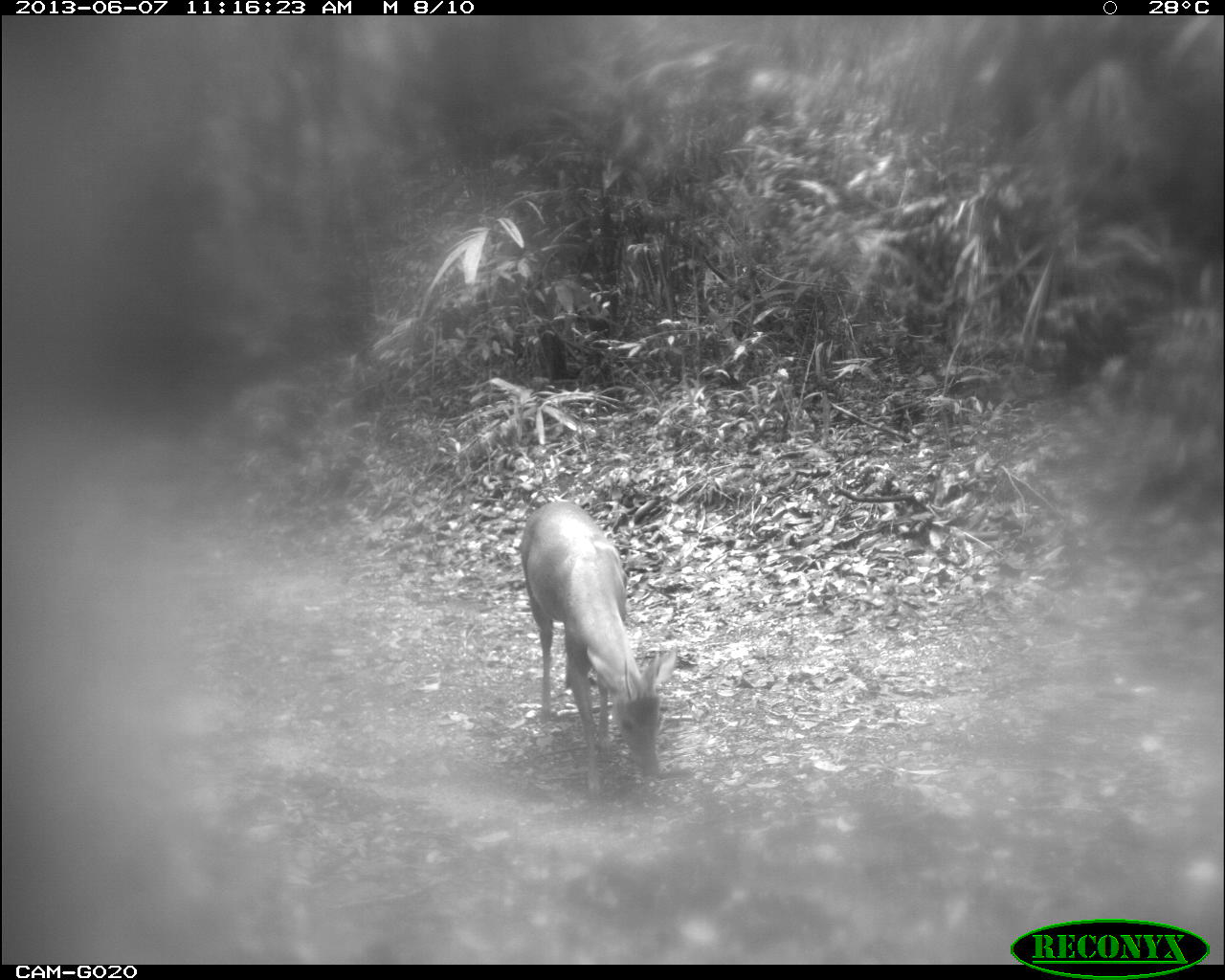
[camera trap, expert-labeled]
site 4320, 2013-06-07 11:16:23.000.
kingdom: Animalia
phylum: Chordata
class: Mammalia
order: Artiodactyla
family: Cervidae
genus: Mazama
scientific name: Mazama temama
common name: central american red brocket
Mazama temama (central american red brocket), count 1, sex male.